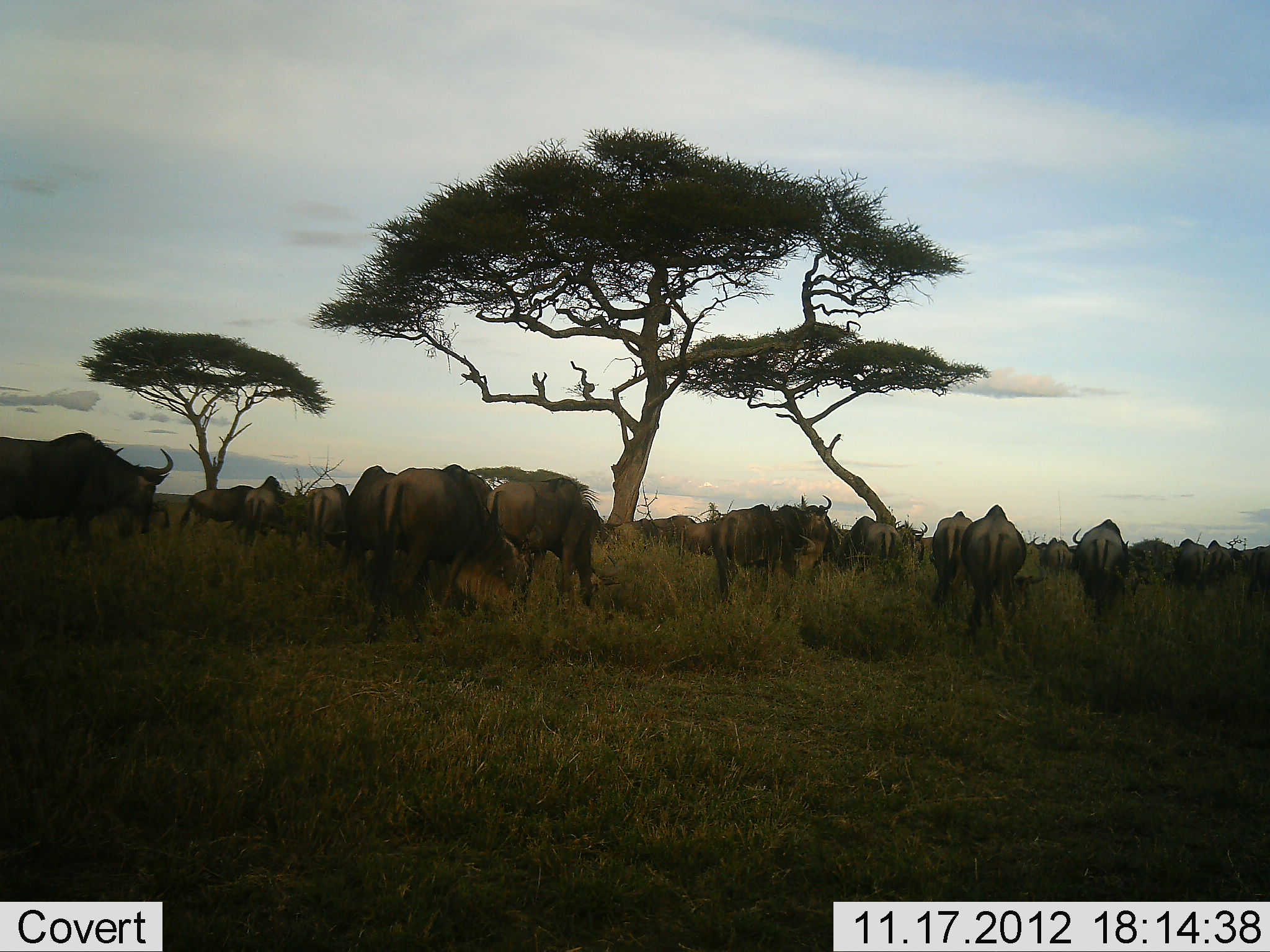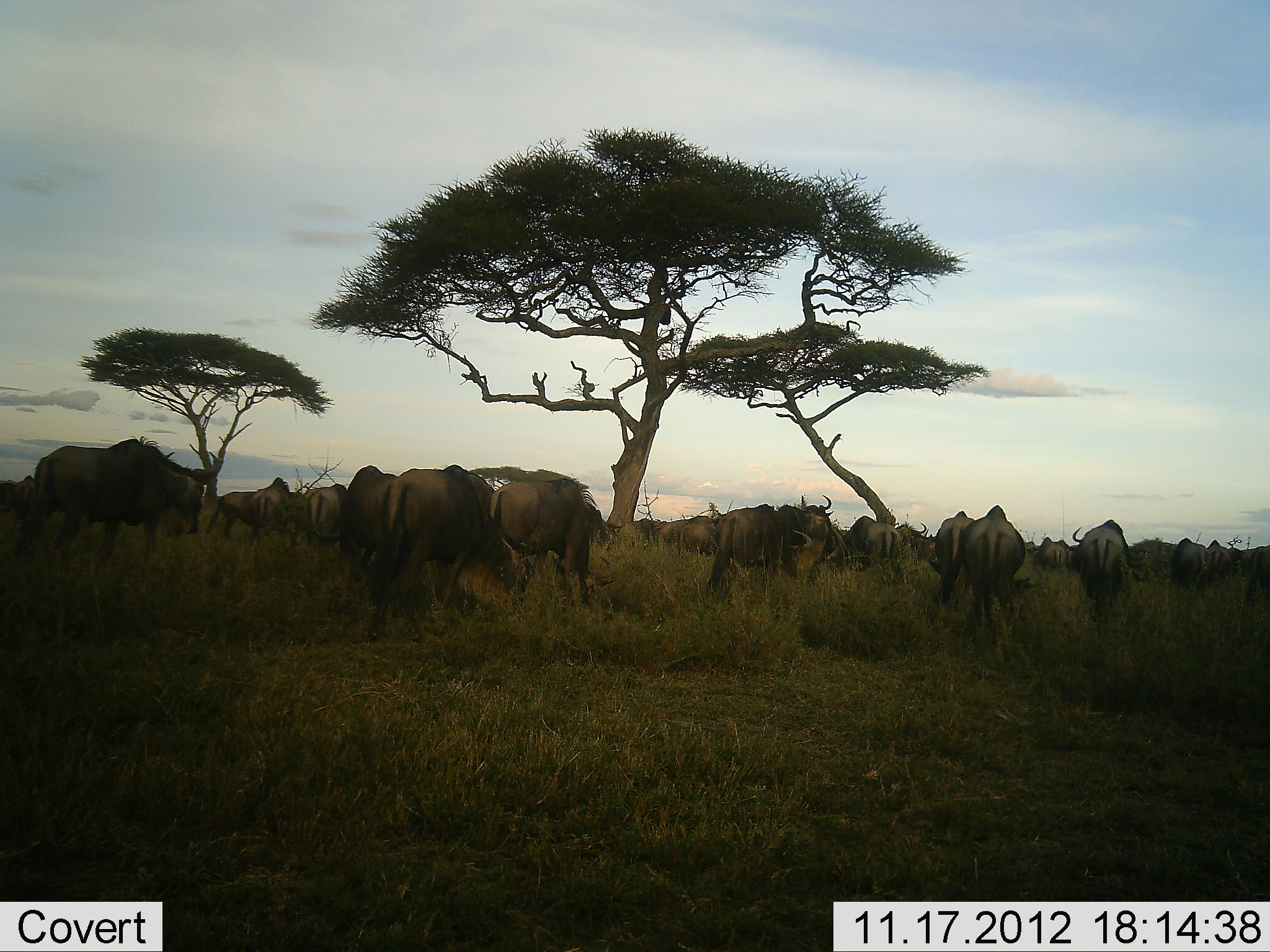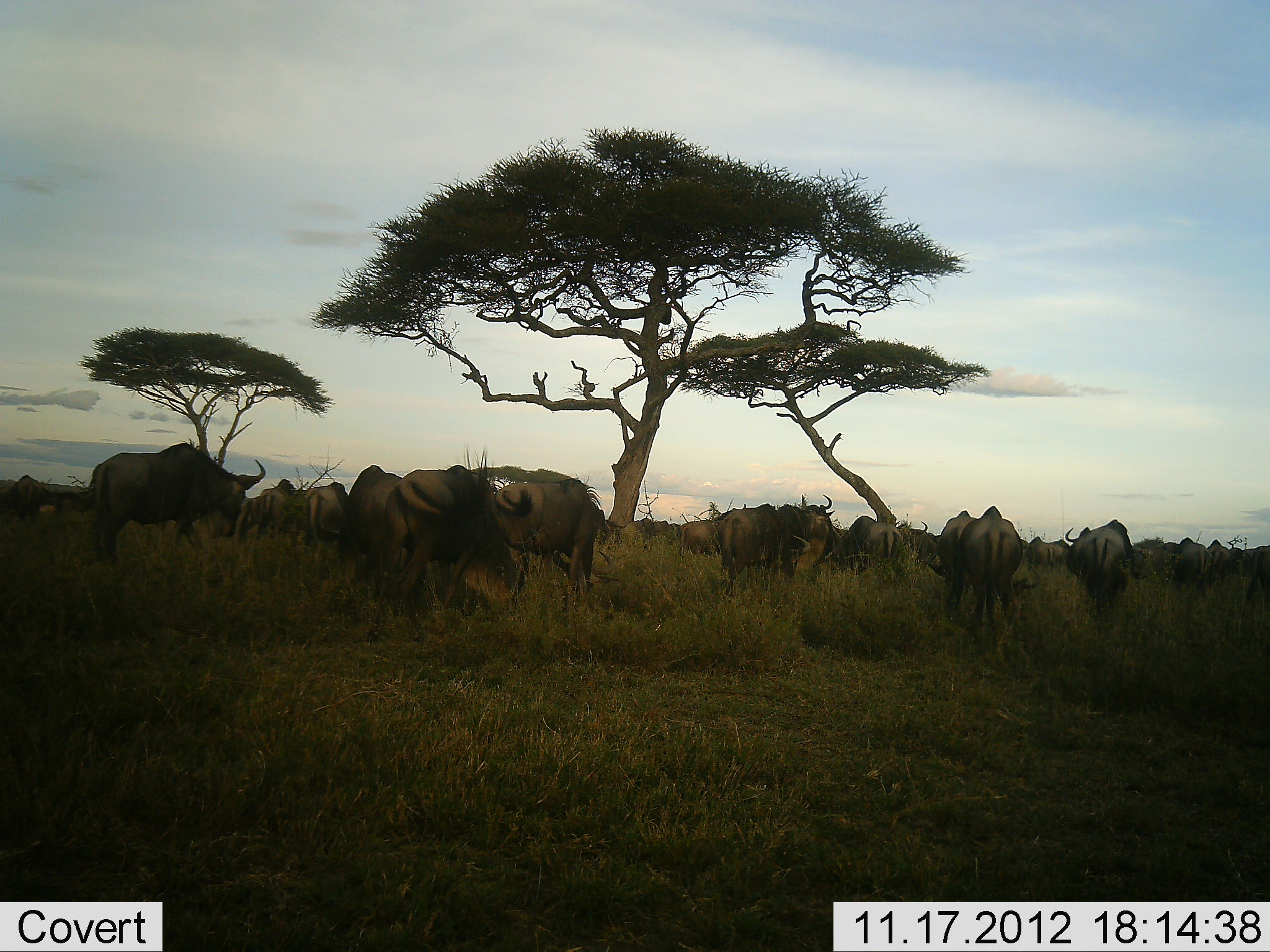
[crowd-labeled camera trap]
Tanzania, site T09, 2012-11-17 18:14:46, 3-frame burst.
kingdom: Animalia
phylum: Chordata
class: Mammalia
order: Artiodactyla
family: Bovidae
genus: Connochaetes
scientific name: Connochaetes taurinus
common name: blue wildebeest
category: wildebeest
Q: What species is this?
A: Wildebeest (blue wildebeest) (Connochaetes taurinus).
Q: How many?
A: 11-50.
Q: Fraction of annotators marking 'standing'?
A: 80%.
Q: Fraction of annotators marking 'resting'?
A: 10%.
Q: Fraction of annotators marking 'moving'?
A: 60%.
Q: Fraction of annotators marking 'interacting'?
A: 0%.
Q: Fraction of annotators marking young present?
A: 20%.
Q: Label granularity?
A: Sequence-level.